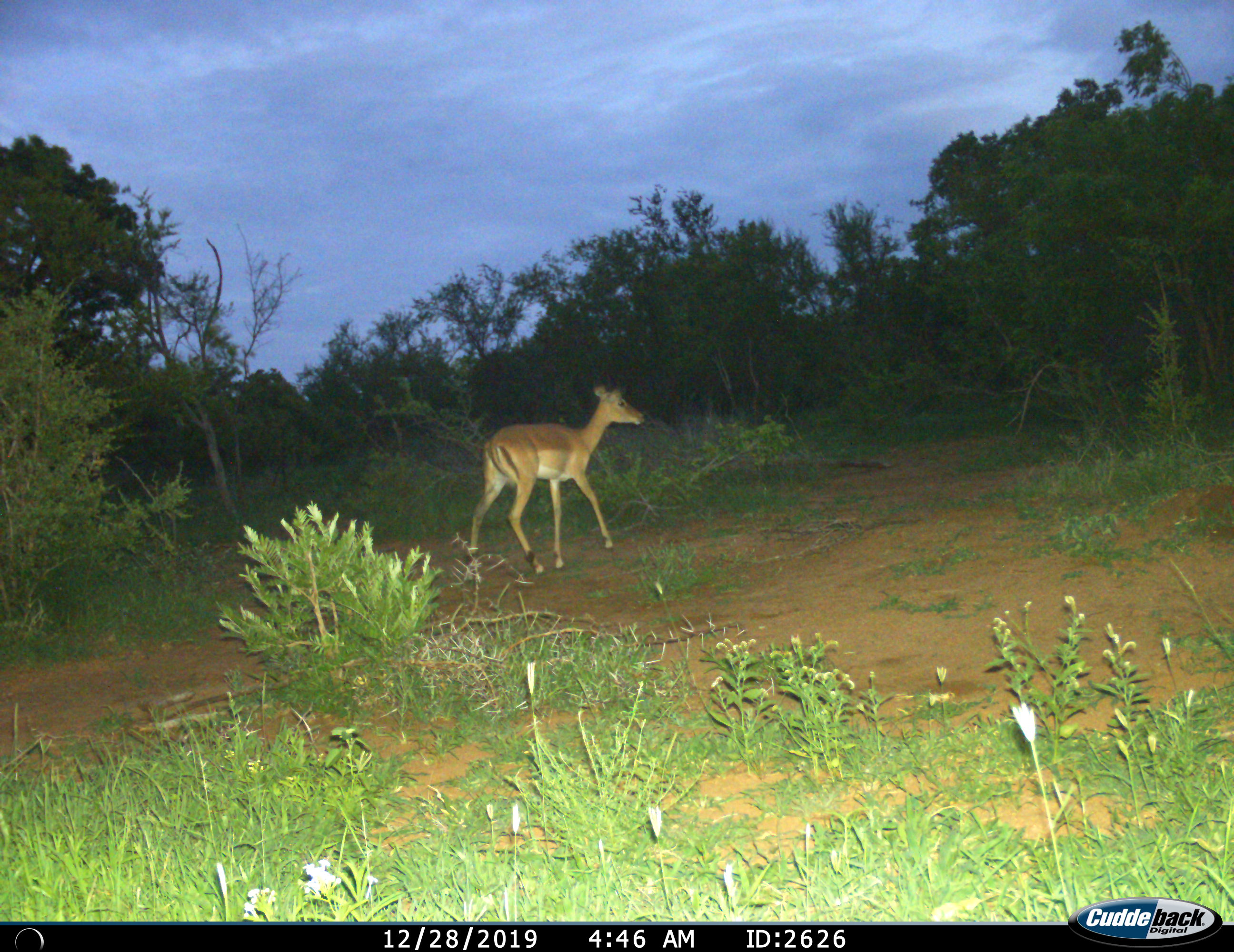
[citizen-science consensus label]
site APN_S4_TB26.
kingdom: Animalia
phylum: Chordata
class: Mammalia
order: Artiodactyla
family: Bovidae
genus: Aepyceros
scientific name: Aepyceros melampus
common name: impala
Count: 1.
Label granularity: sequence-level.